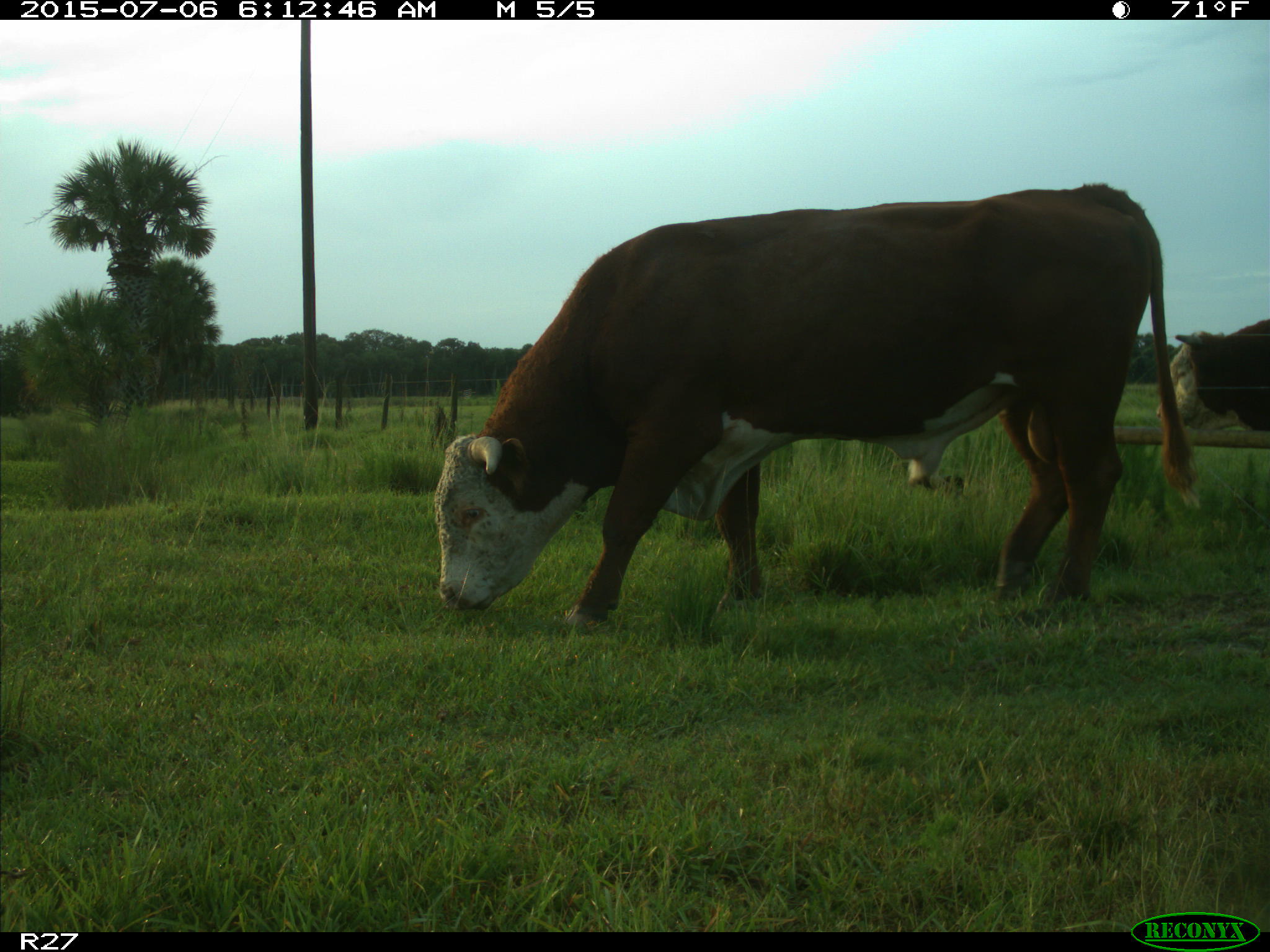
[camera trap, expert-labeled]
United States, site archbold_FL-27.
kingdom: Animalia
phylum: Chordata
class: Mammalia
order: Artiodactyla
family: Bovidae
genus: Bos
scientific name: Bos taurus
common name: domestic cow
Bos taurus (domestic cow).